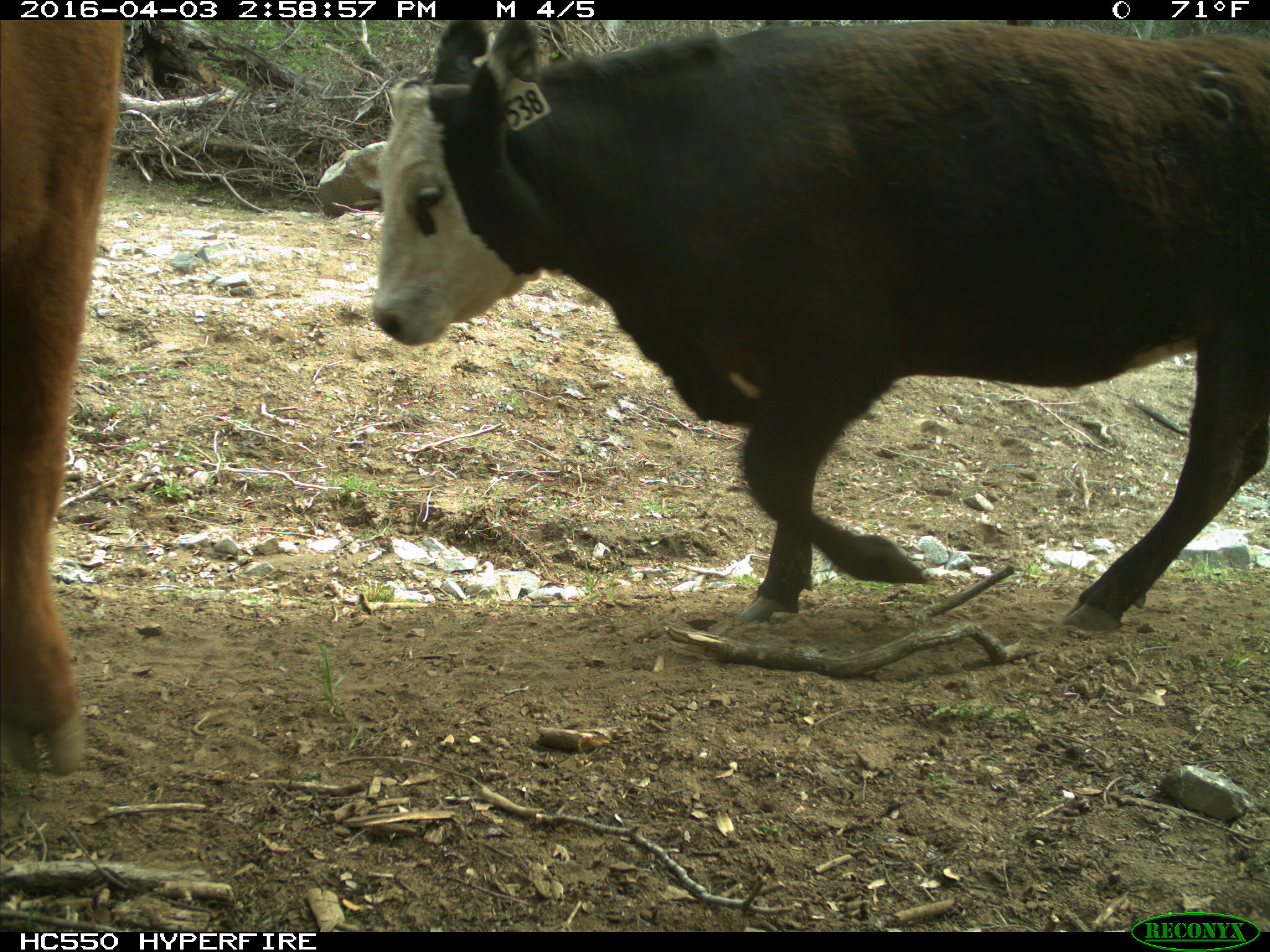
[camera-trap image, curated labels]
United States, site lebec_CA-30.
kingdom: Animalia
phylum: Chordata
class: Mammalia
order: Artiodactyla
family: Bovidae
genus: Bos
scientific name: Bos taurus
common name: domestic cow